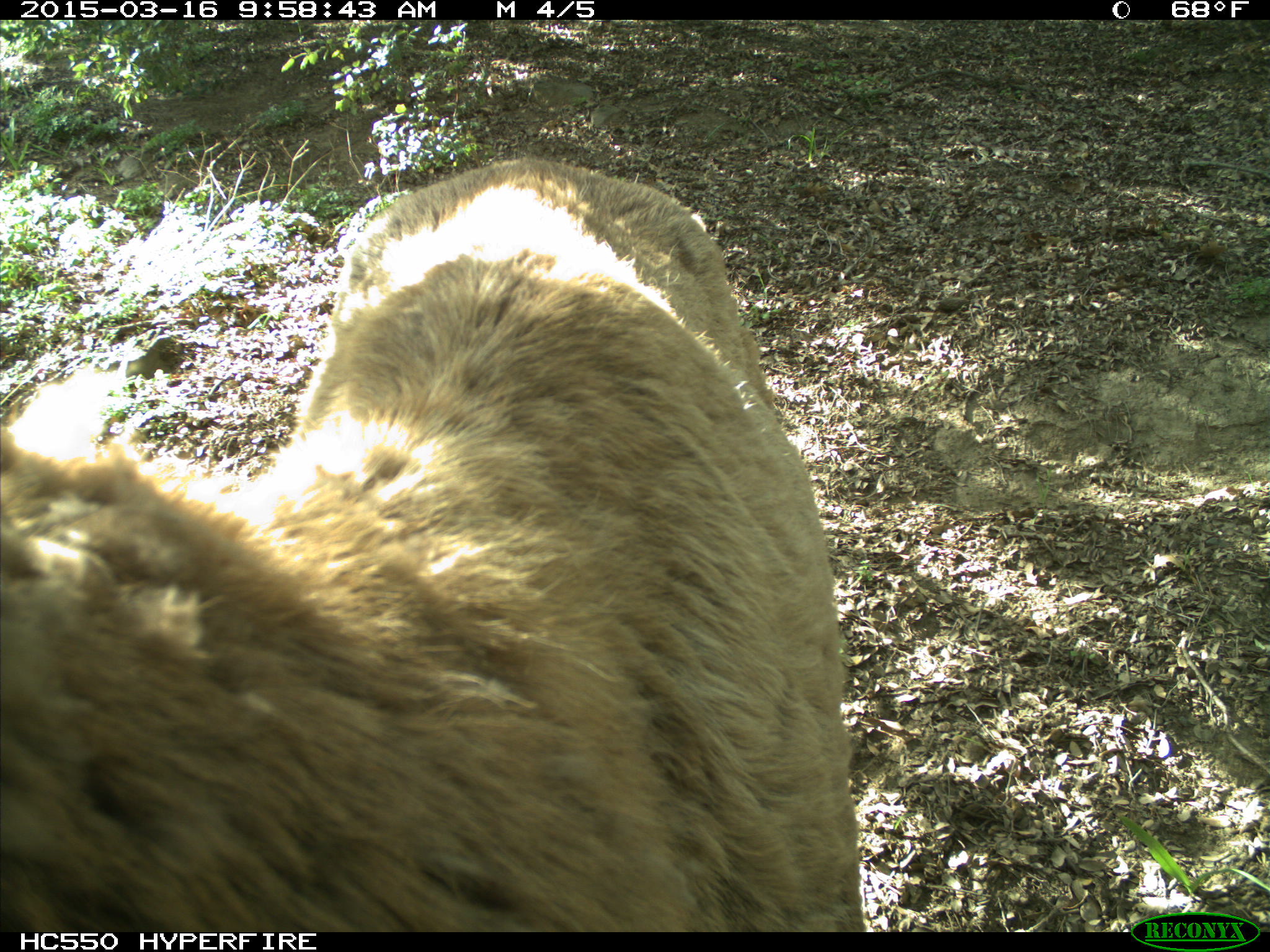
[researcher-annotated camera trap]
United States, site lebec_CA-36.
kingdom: Animalia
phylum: Chordata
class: Mammalia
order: Artiodactyla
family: Cervidae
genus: Cervus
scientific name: Cervus canadensis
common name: elk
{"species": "Cervus canadensis (elk)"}